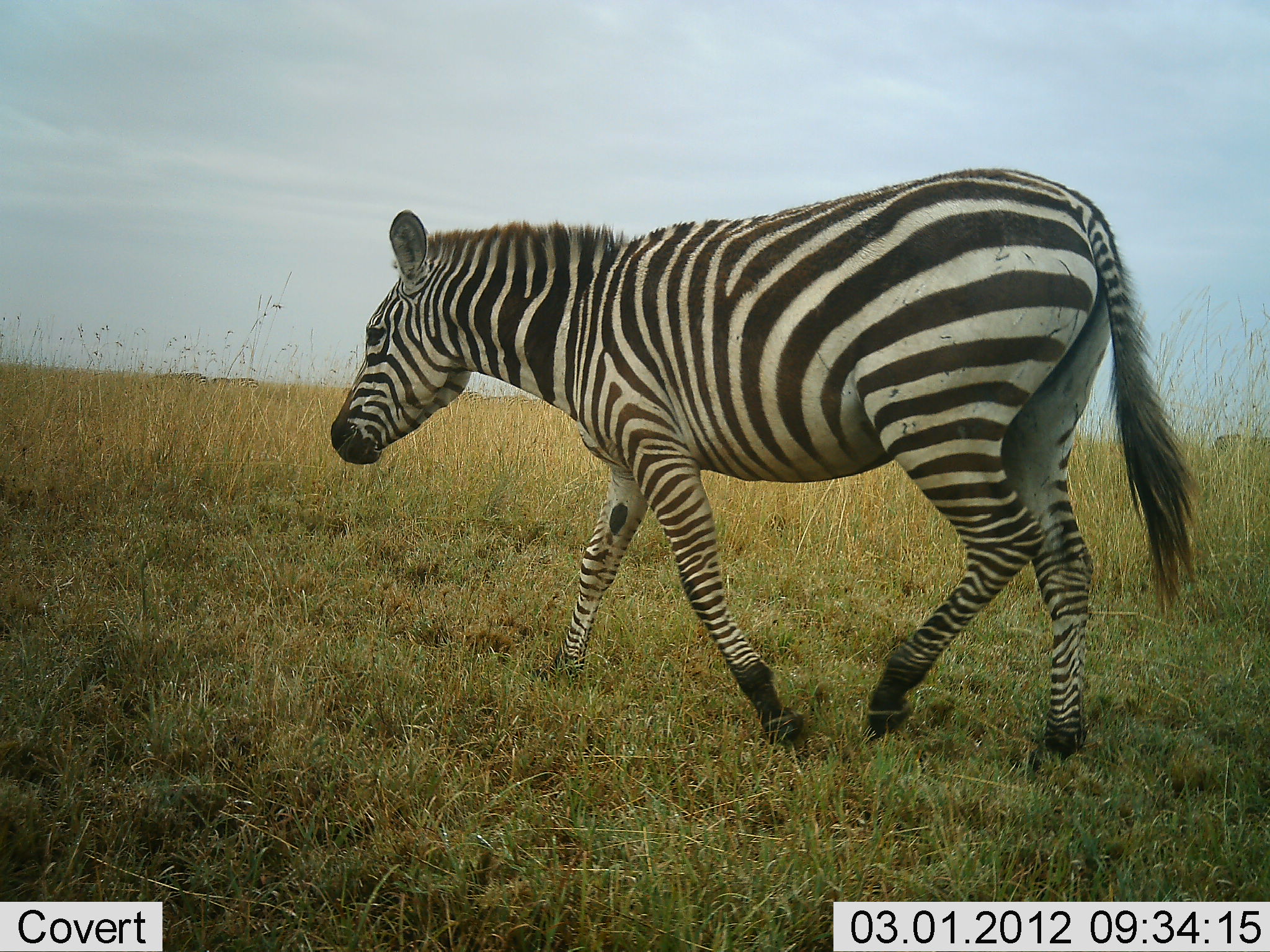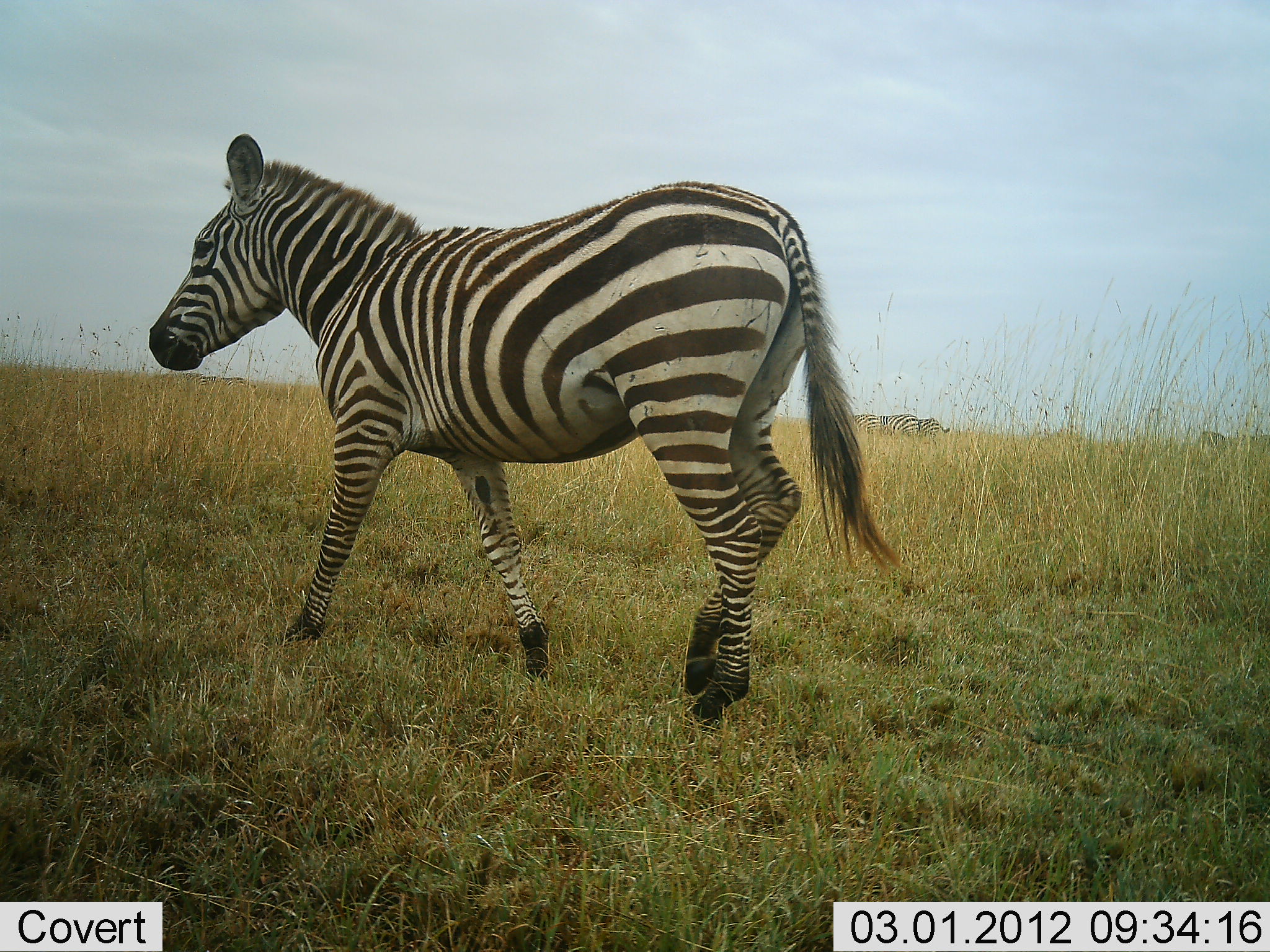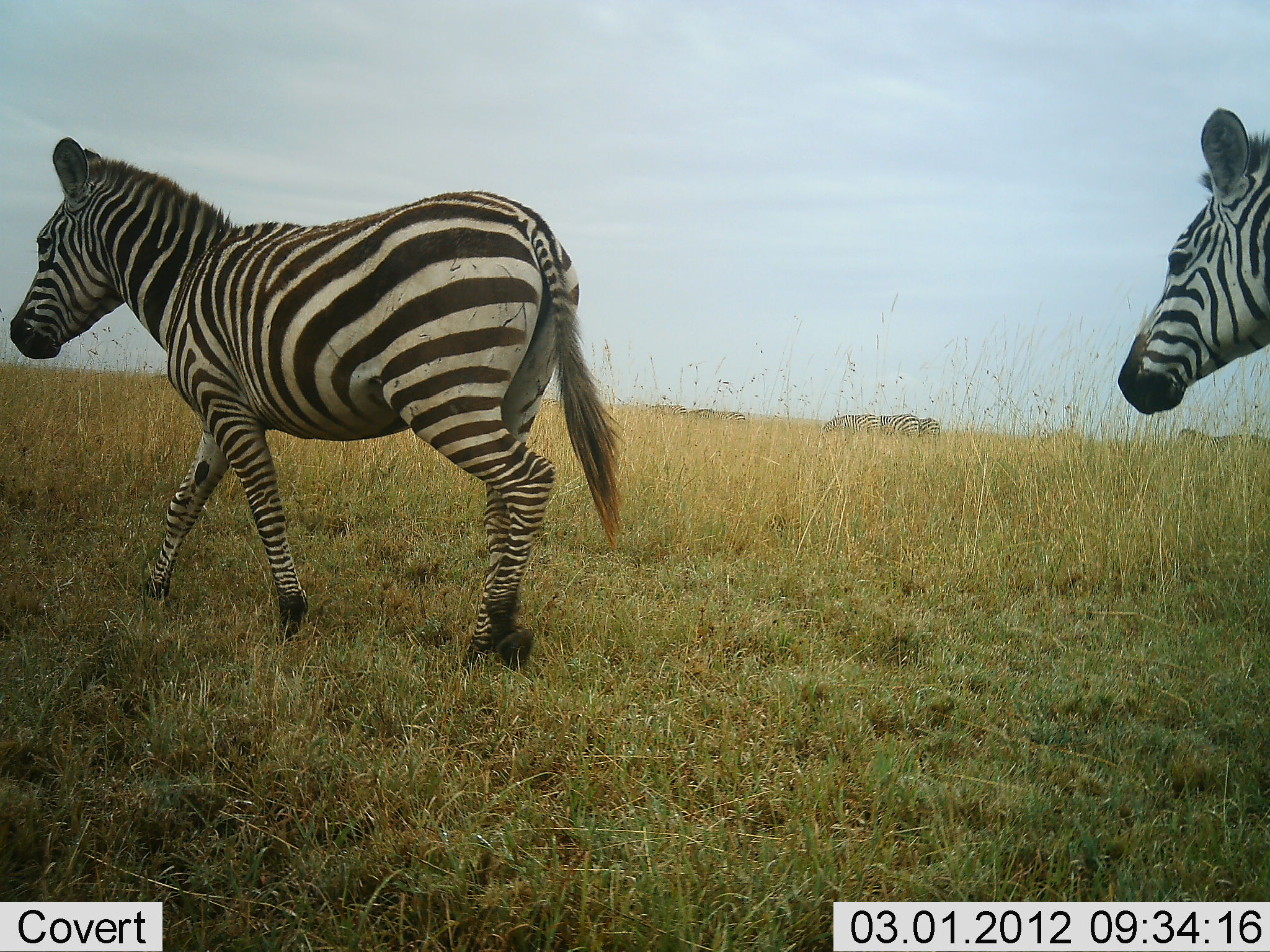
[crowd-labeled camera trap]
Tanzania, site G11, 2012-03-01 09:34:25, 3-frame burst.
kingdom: Animalia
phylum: Chordata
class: Mammalia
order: Perissodactyla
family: Equidae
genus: Equus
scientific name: Equus quagga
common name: plains zebra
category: zebra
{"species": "zebra (plains zebra) (Equus quagga)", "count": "3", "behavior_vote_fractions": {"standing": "28%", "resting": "0%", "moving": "100%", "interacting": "0%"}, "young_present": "0%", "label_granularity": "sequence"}